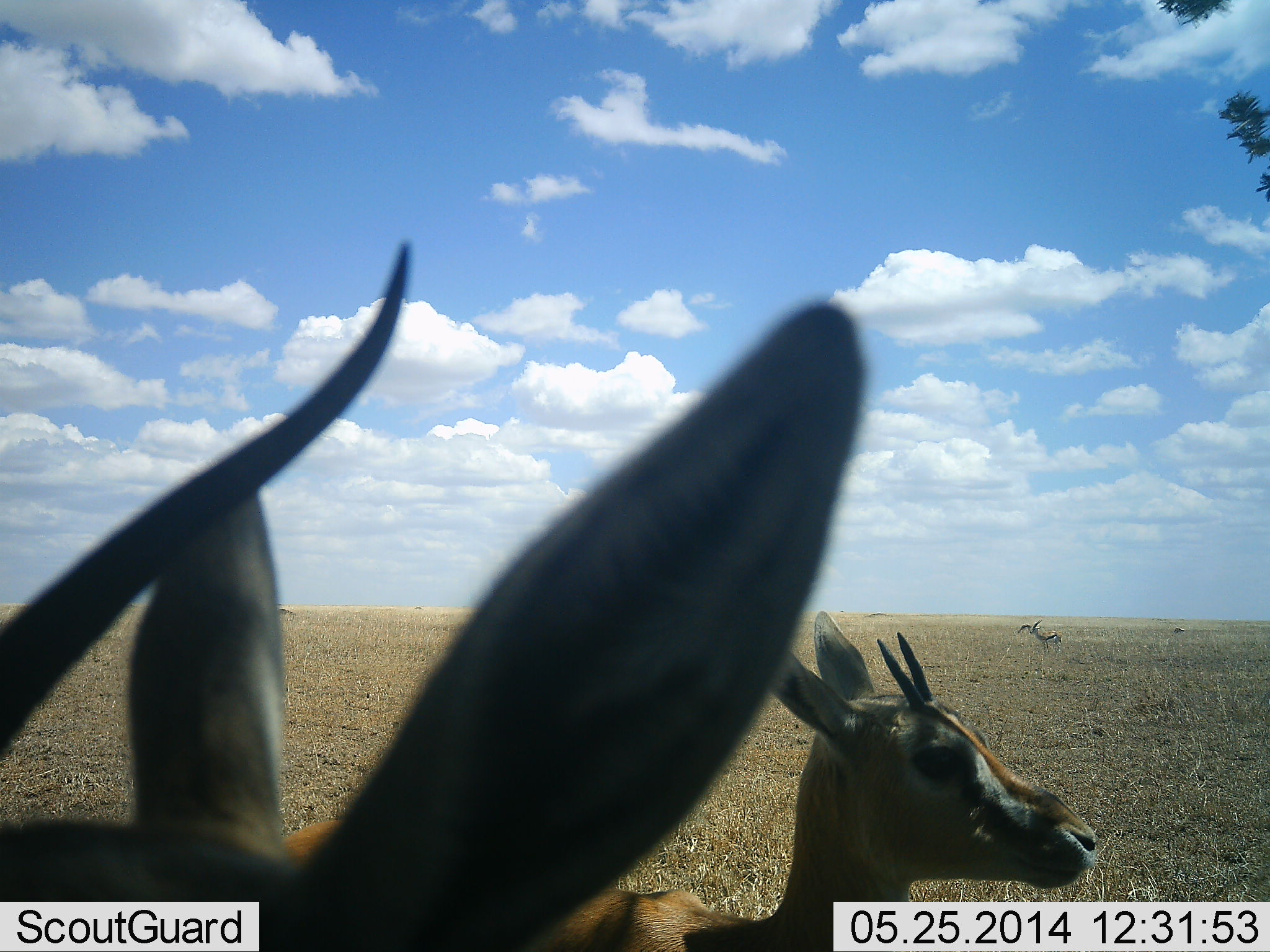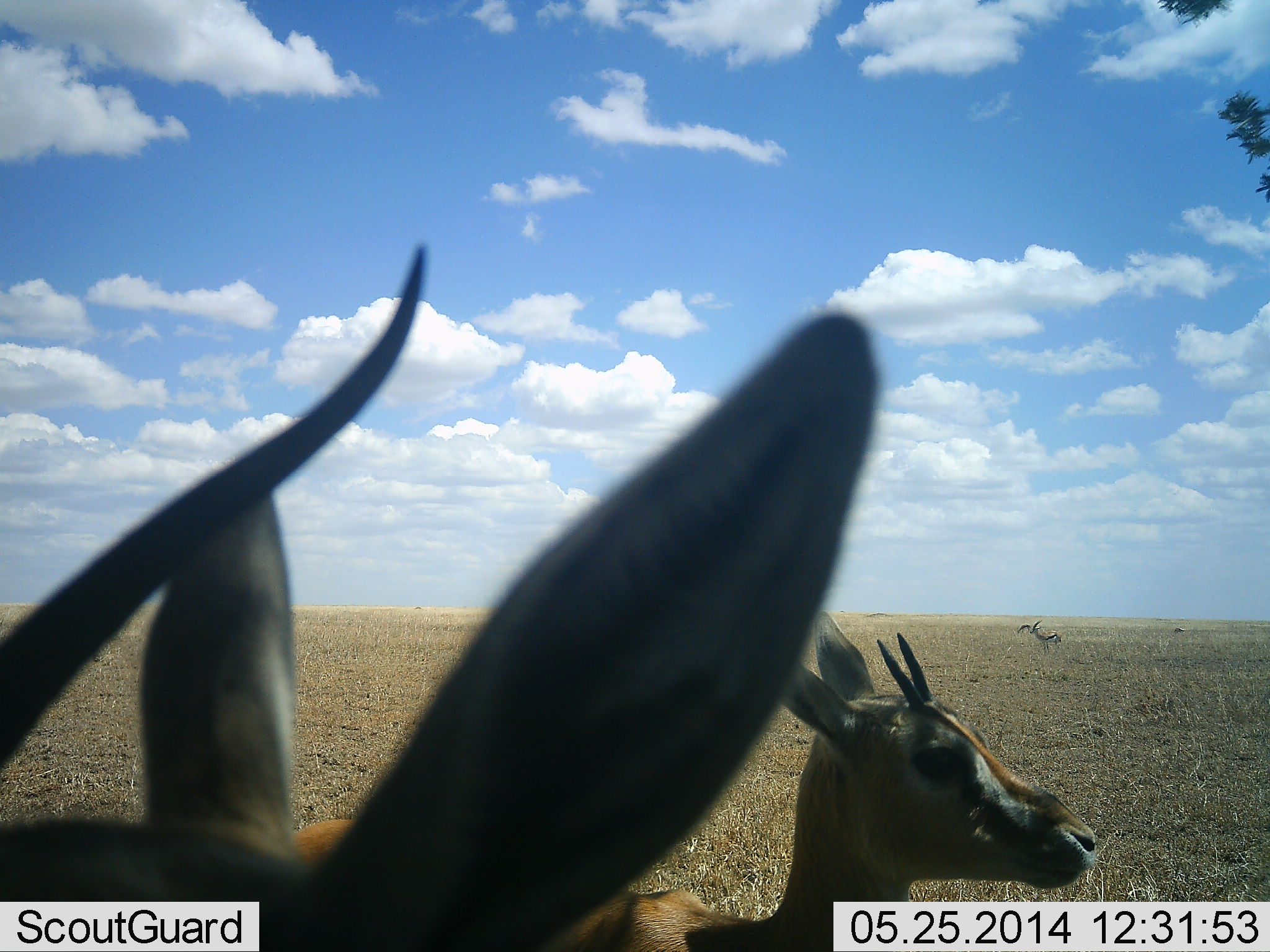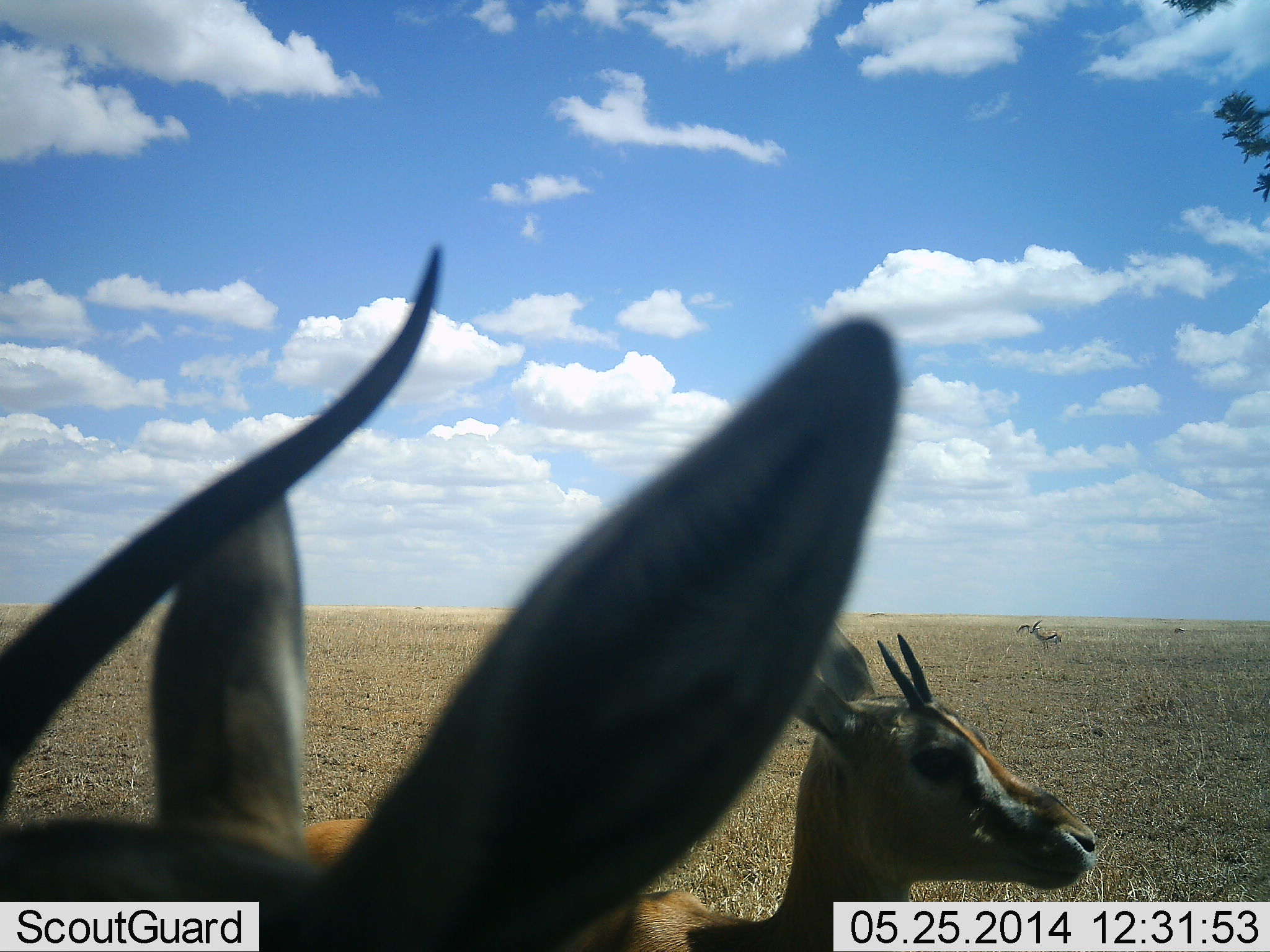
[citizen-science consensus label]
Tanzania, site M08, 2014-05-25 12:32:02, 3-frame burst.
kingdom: Animalia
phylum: Chordata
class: Mammalia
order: Artiodactyla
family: Bovidae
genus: Eudorcas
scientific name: Eudorcas thomsonii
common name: thomson's gazelle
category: gazellethomsons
Gazellethomsons (thomson's gazelle) (Eudorcas thomsonii), count 3. Behavior (volunteer vote fractions): standing 82%, resting 18%, moving 0%, interacting 0%. Young present (vote fraction): 18%. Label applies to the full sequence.